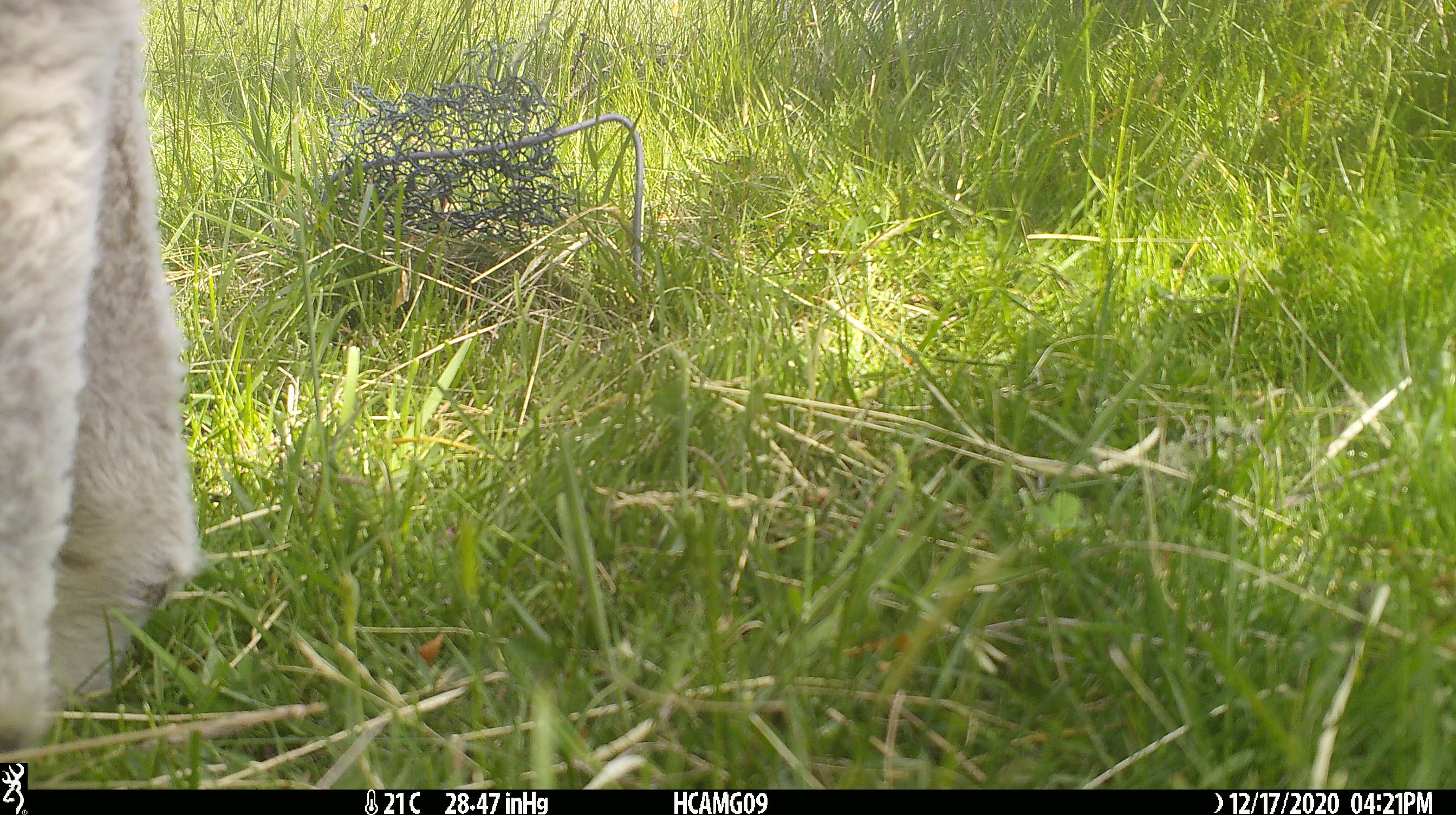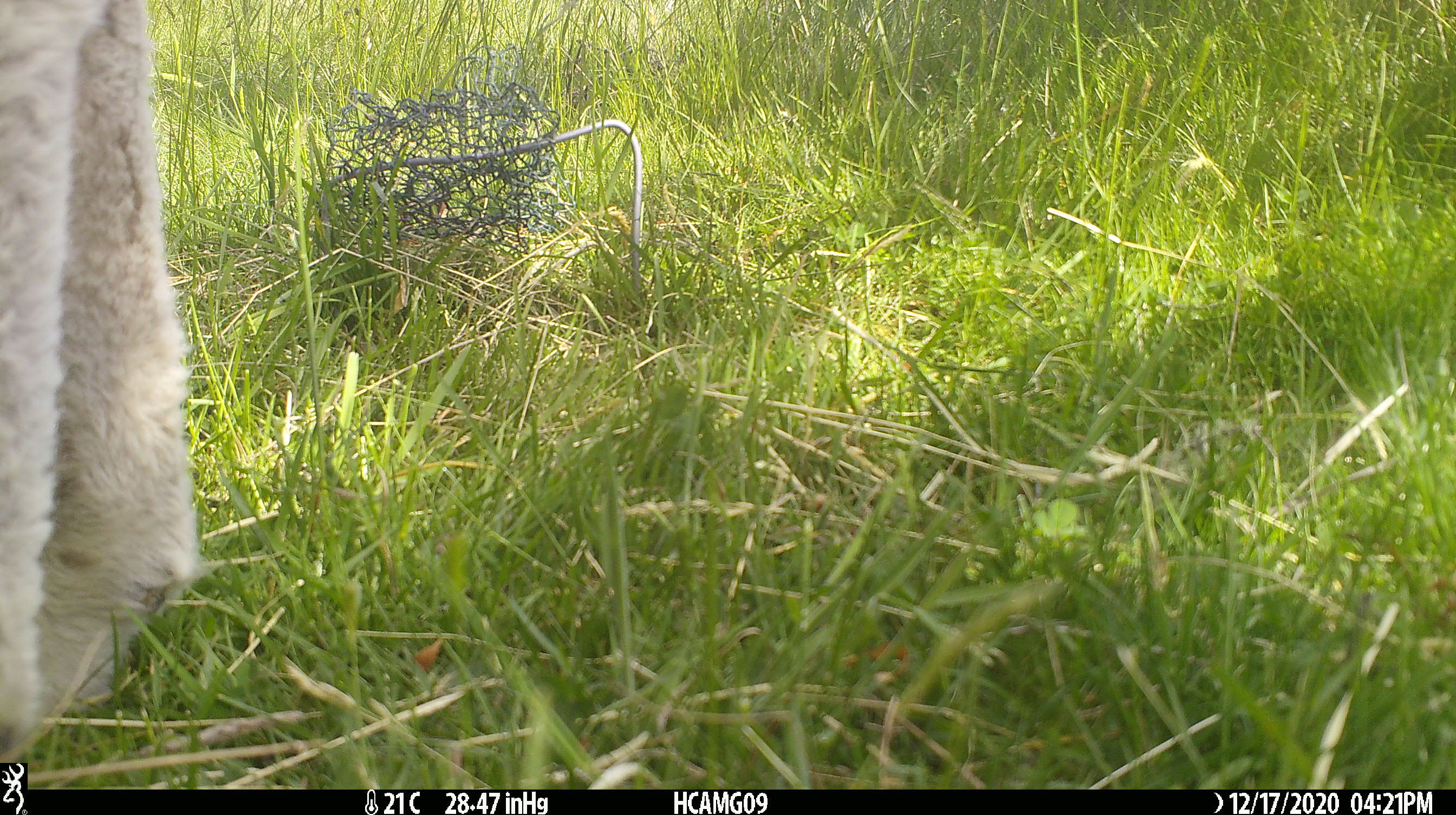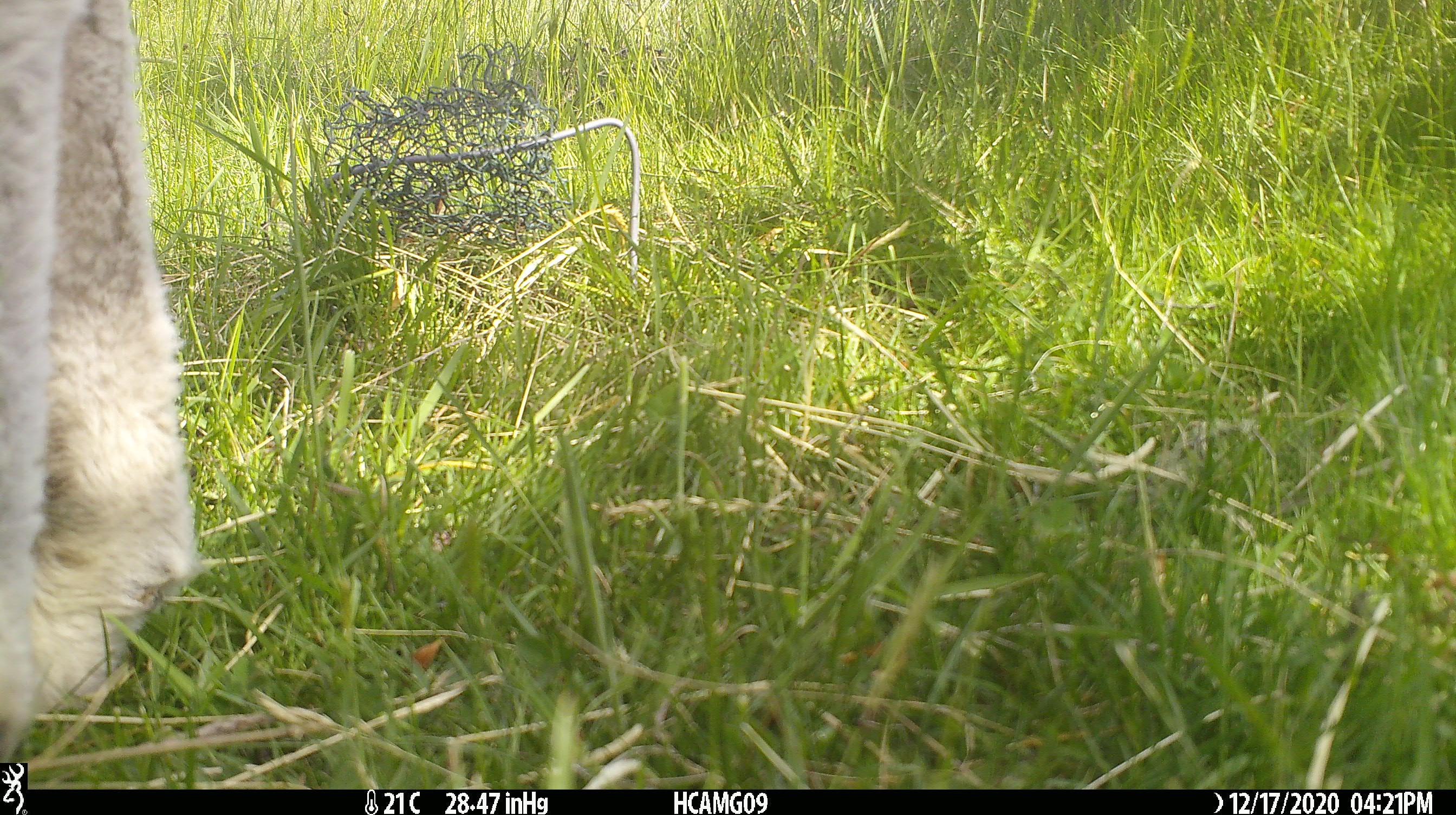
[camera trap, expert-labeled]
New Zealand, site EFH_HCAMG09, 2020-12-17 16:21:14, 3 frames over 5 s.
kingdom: Animalia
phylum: Chordata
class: Mammalia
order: Artiodactyla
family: Bovidae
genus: Ovis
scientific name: Ovis aries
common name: domestic sheep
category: sheep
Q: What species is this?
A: Sheep (domestic sheep) (Ovis aries).